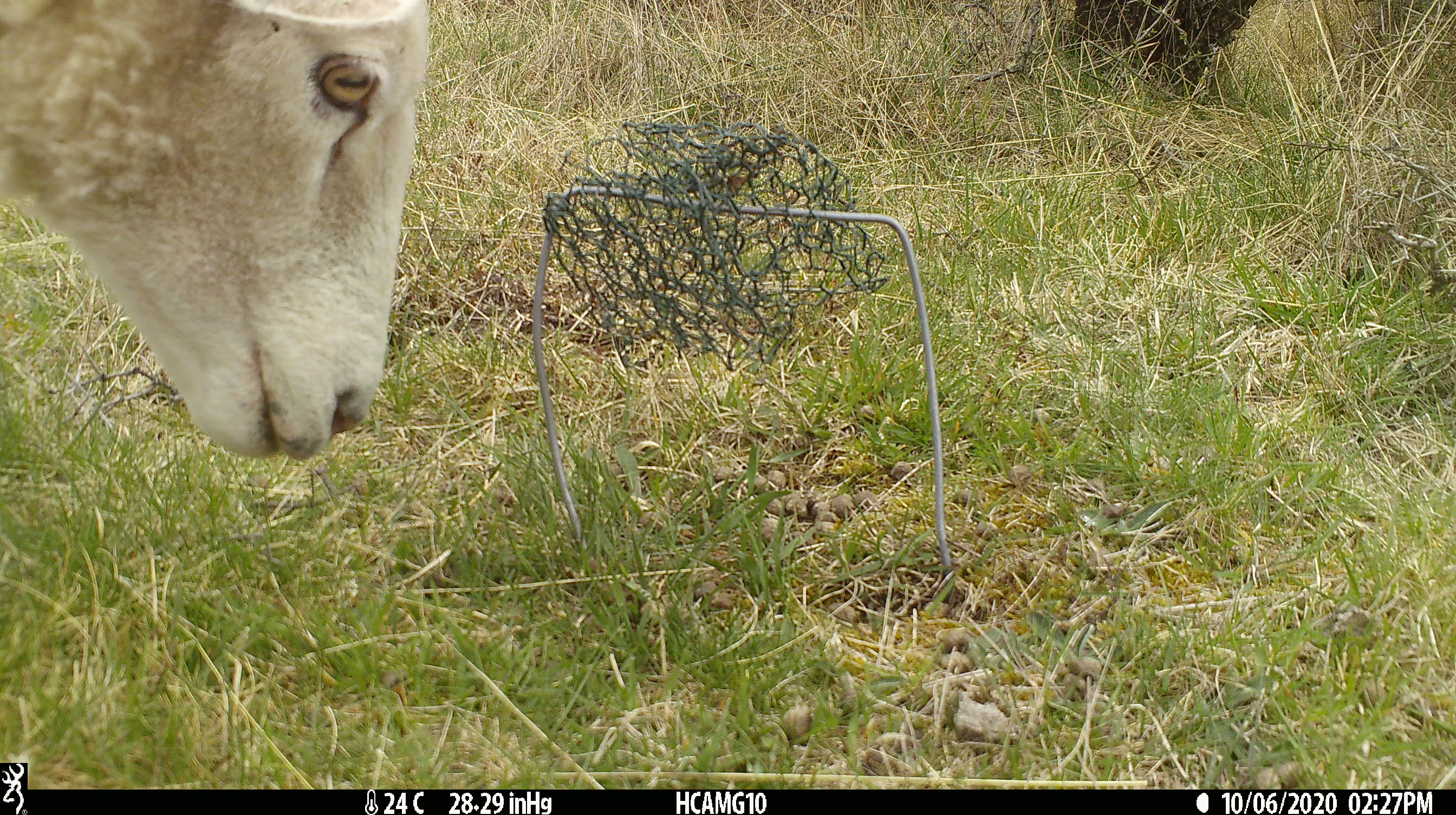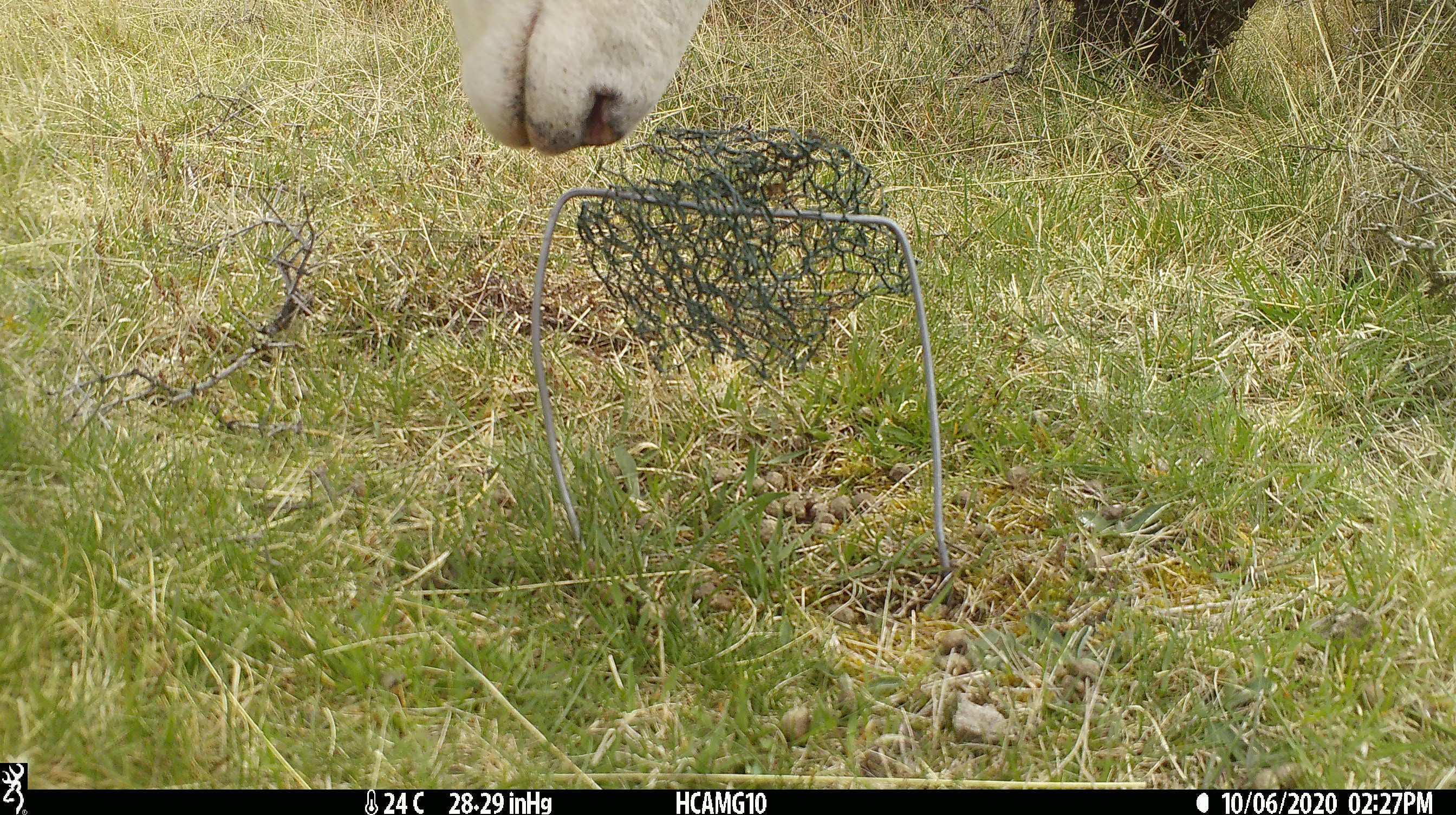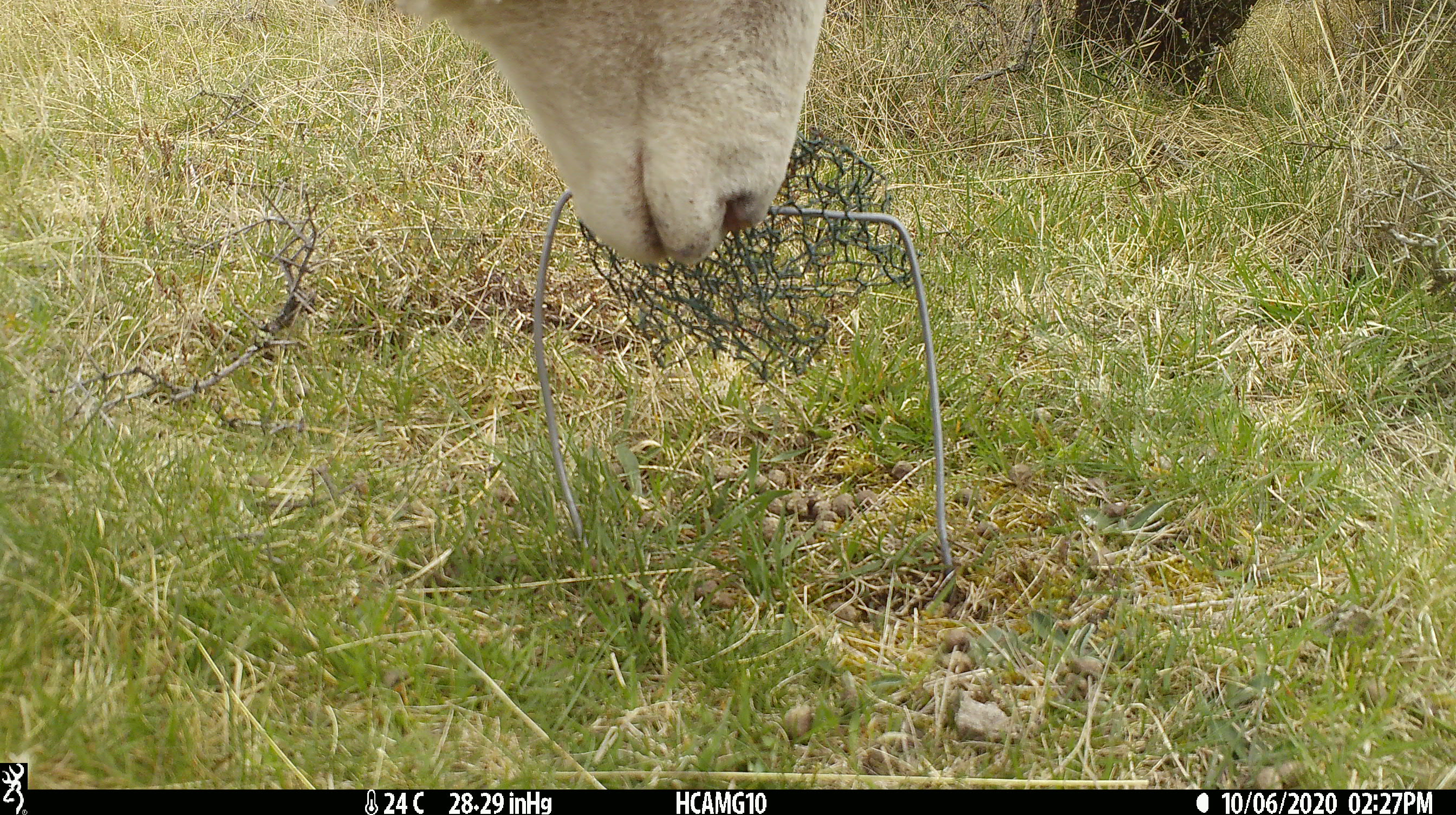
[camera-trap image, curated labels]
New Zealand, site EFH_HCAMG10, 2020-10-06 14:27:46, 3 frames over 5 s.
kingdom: Animalia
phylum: Chordata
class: Mammalia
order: Artiodactyla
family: Bovidae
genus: Ovis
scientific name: Ovis aries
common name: domestic sheep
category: sheep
Sheep (domestic sheep) (Ovis aries).